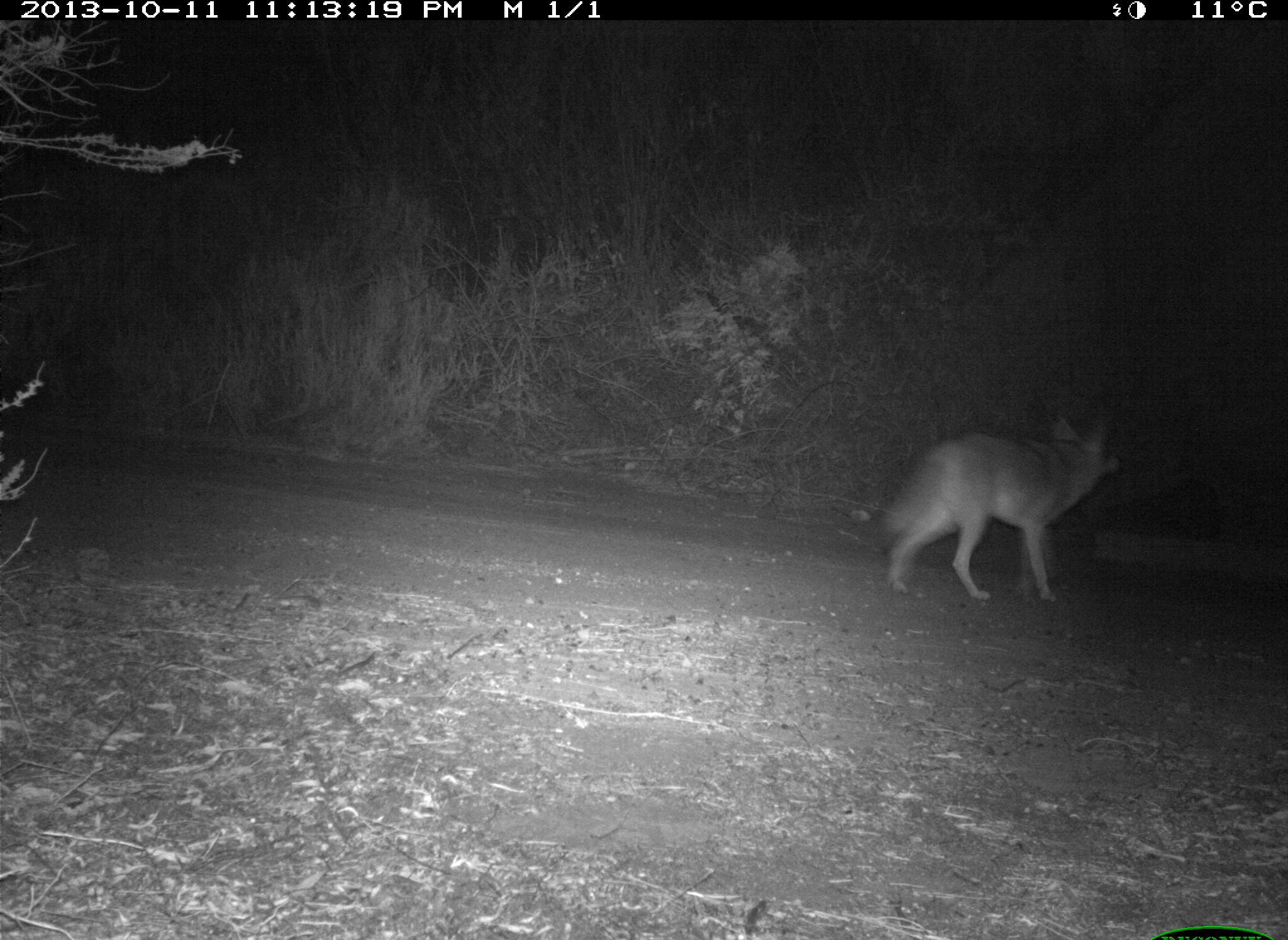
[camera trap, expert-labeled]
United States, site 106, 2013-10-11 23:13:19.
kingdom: Animalia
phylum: Chordata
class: Mammalia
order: Carnivora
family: Canidae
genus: Canis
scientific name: Canis latrans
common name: coyote